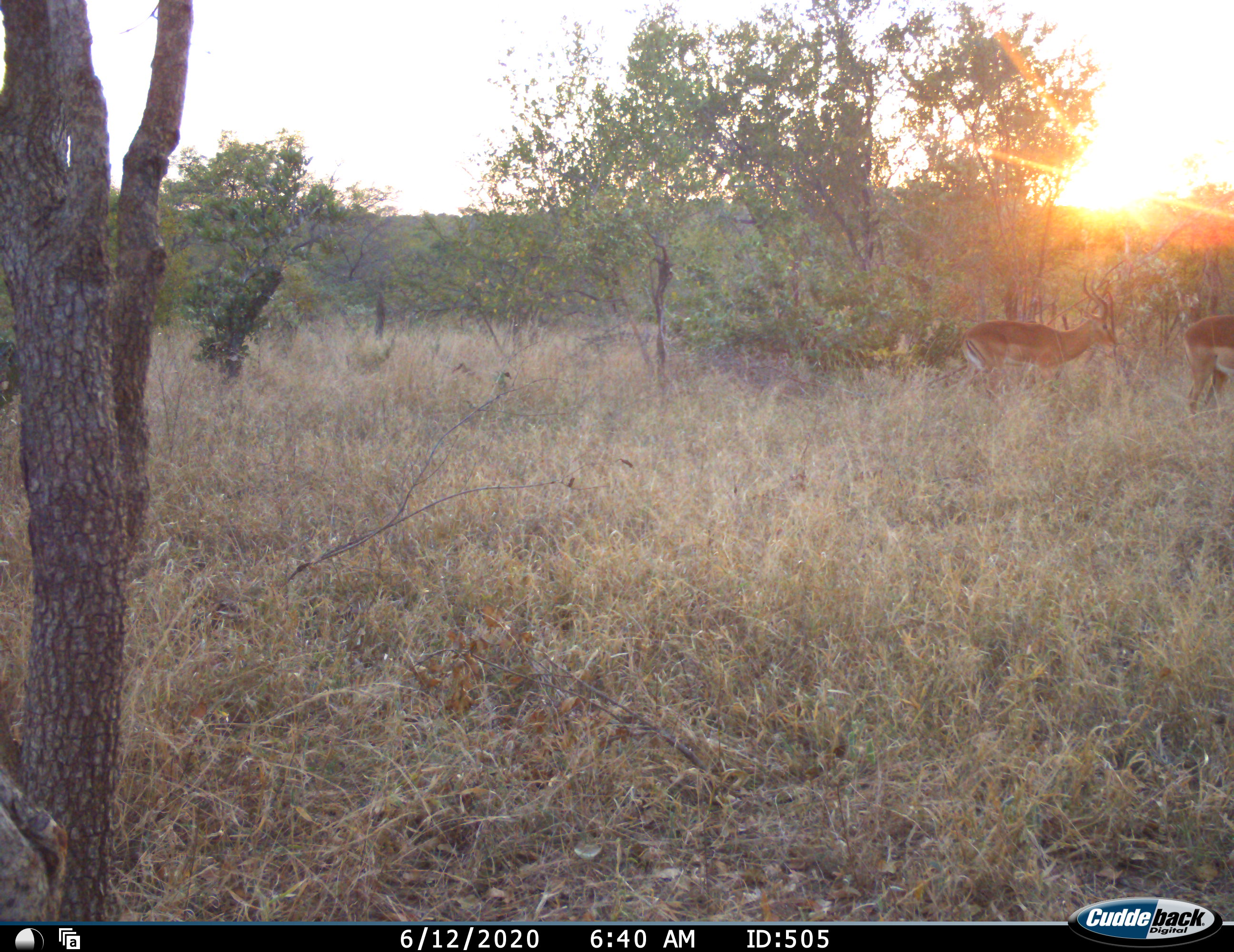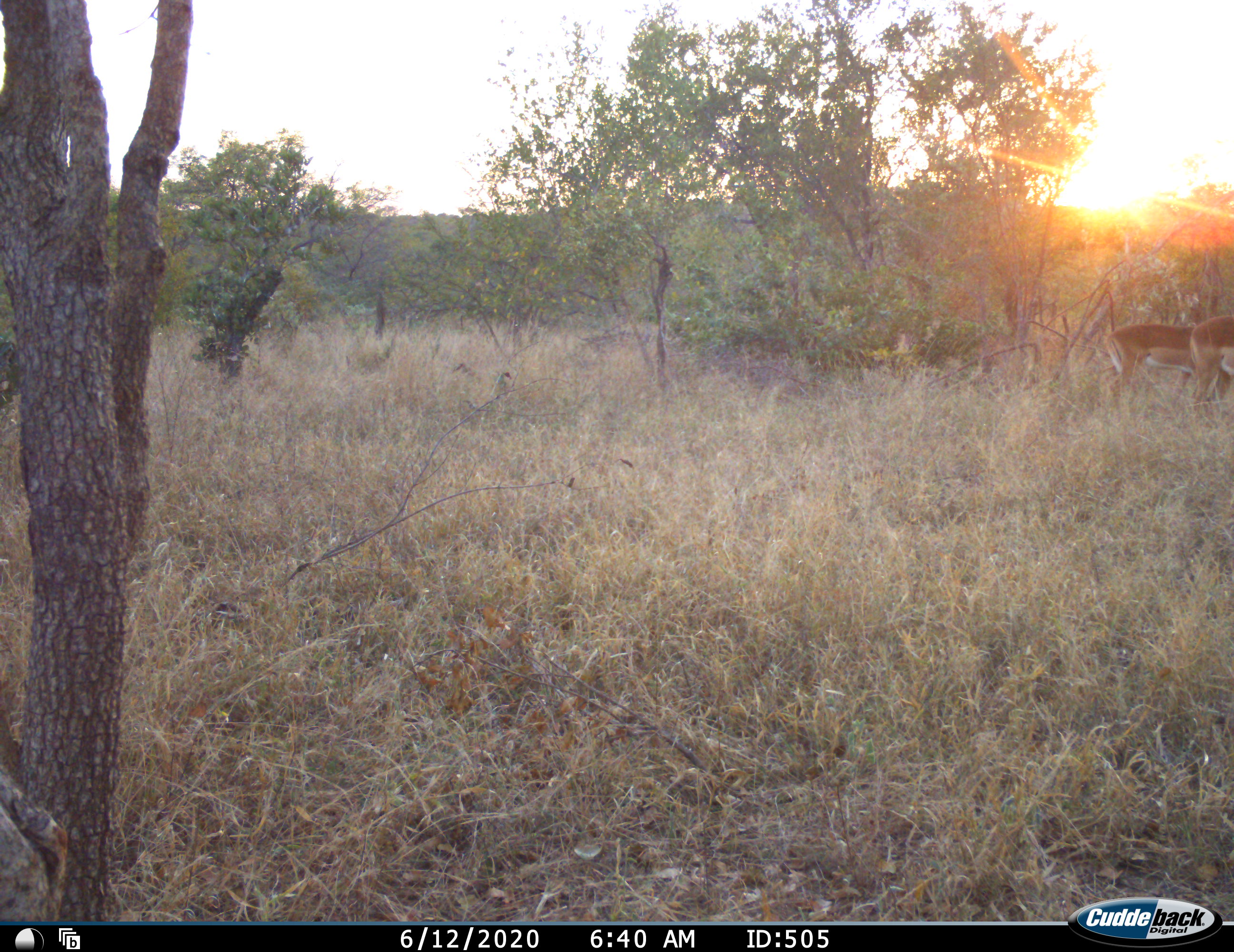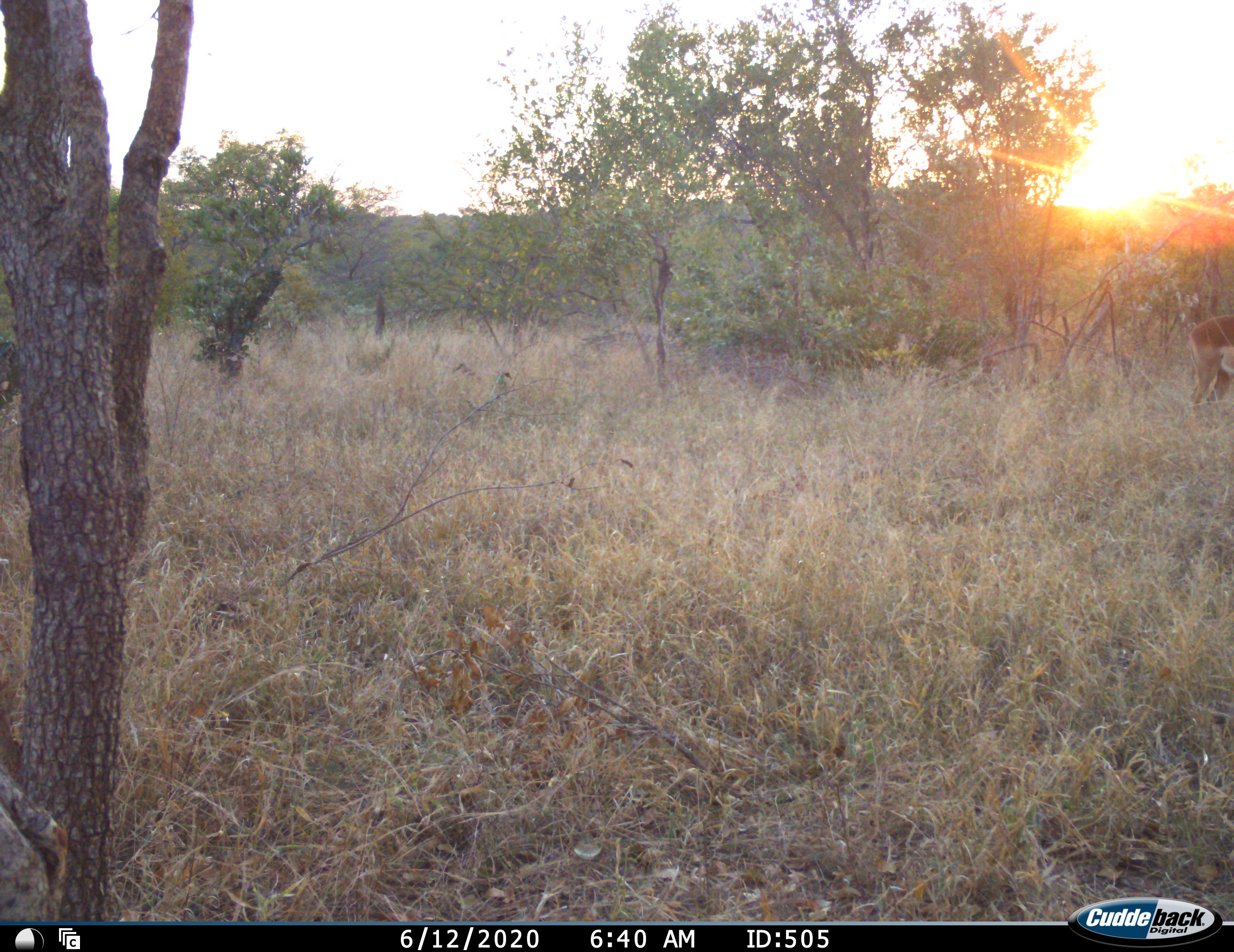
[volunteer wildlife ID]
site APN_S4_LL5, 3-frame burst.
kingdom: Animalia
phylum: Chordata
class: Mammalia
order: Artiodactyla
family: Bovidae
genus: Aepyceros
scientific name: Aepyceros melampus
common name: impala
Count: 2.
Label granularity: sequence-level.